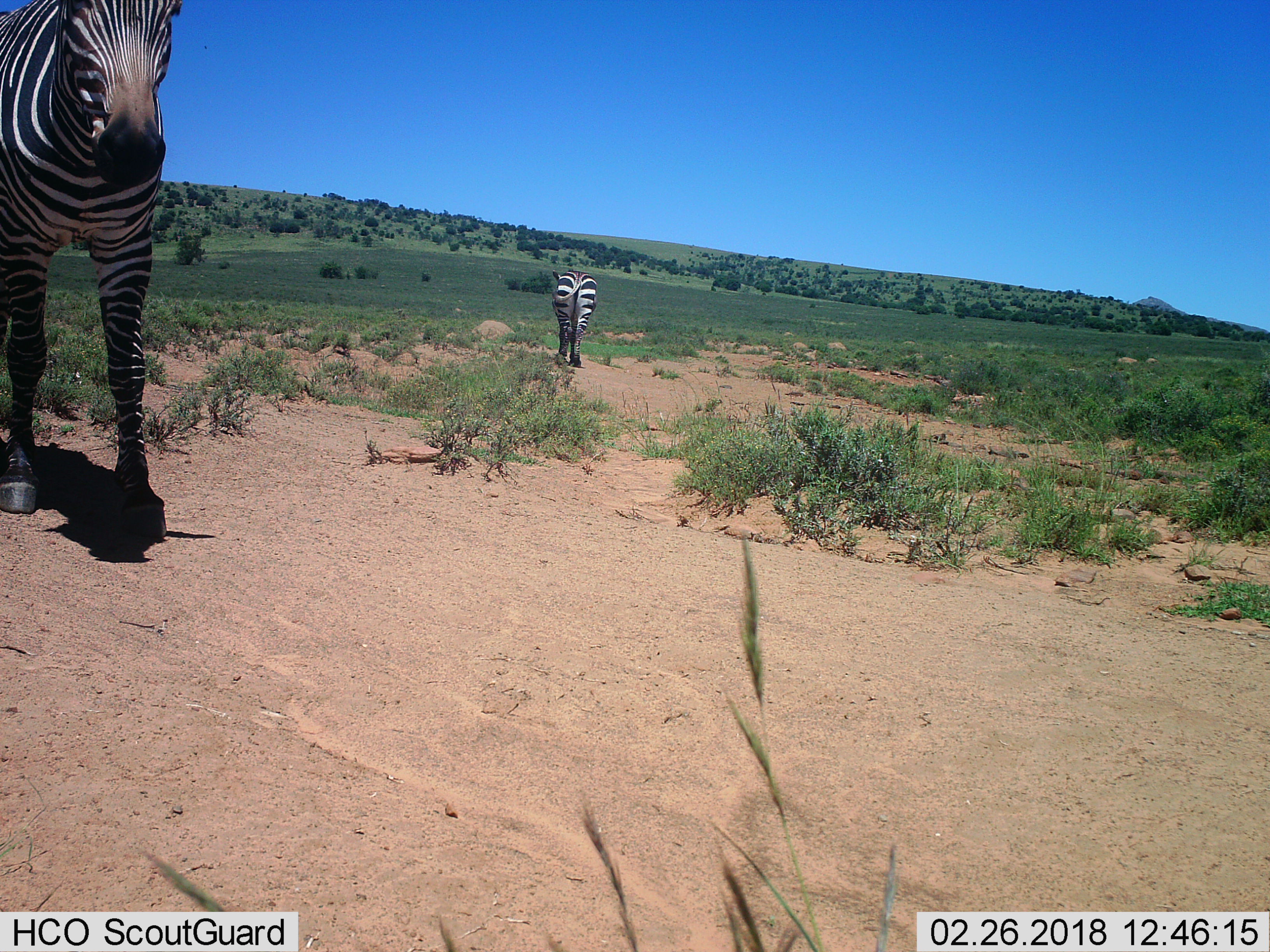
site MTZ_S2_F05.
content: unidentified animal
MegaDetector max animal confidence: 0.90